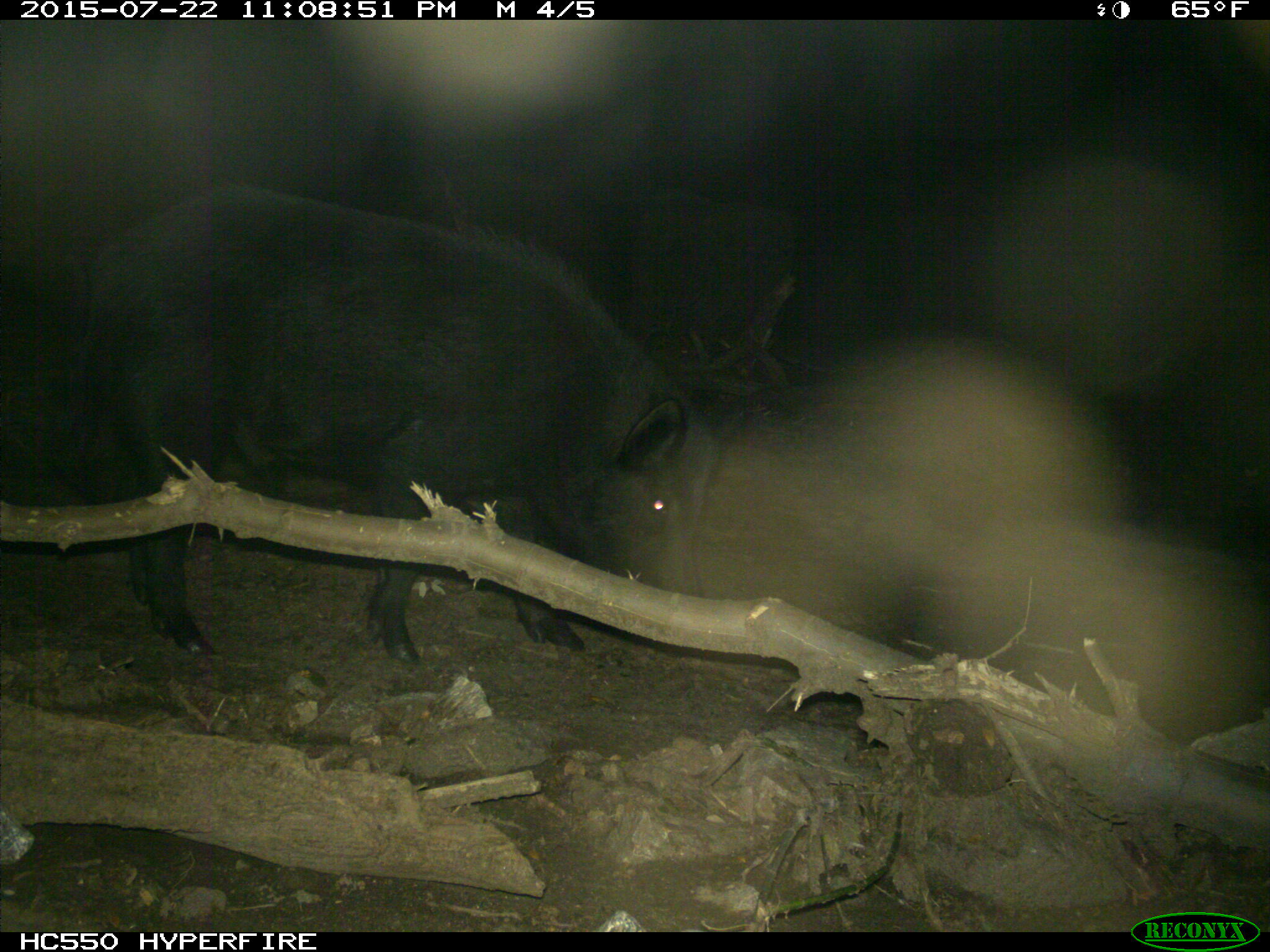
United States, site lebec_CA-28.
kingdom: Animalia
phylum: Chordata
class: Mammalia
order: Artiodactyla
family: Suidae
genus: Sus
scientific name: Sus scrofa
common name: wild boar